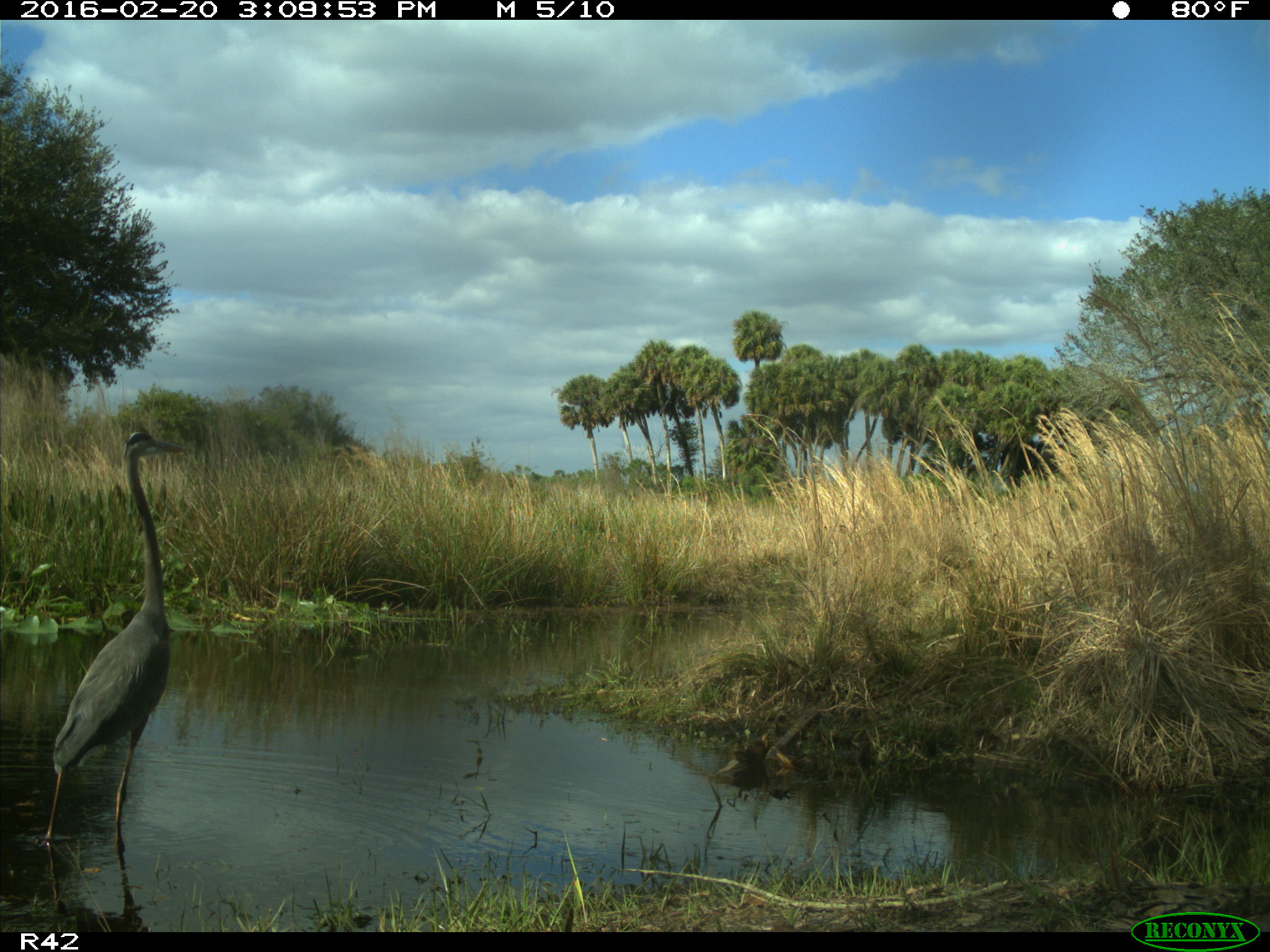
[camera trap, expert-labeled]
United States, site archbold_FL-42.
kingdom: Animalia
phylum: Chordata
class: Aves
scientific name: Aves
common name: birds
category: unidentified bird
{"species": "unidentified bird (birds) (Aves)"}